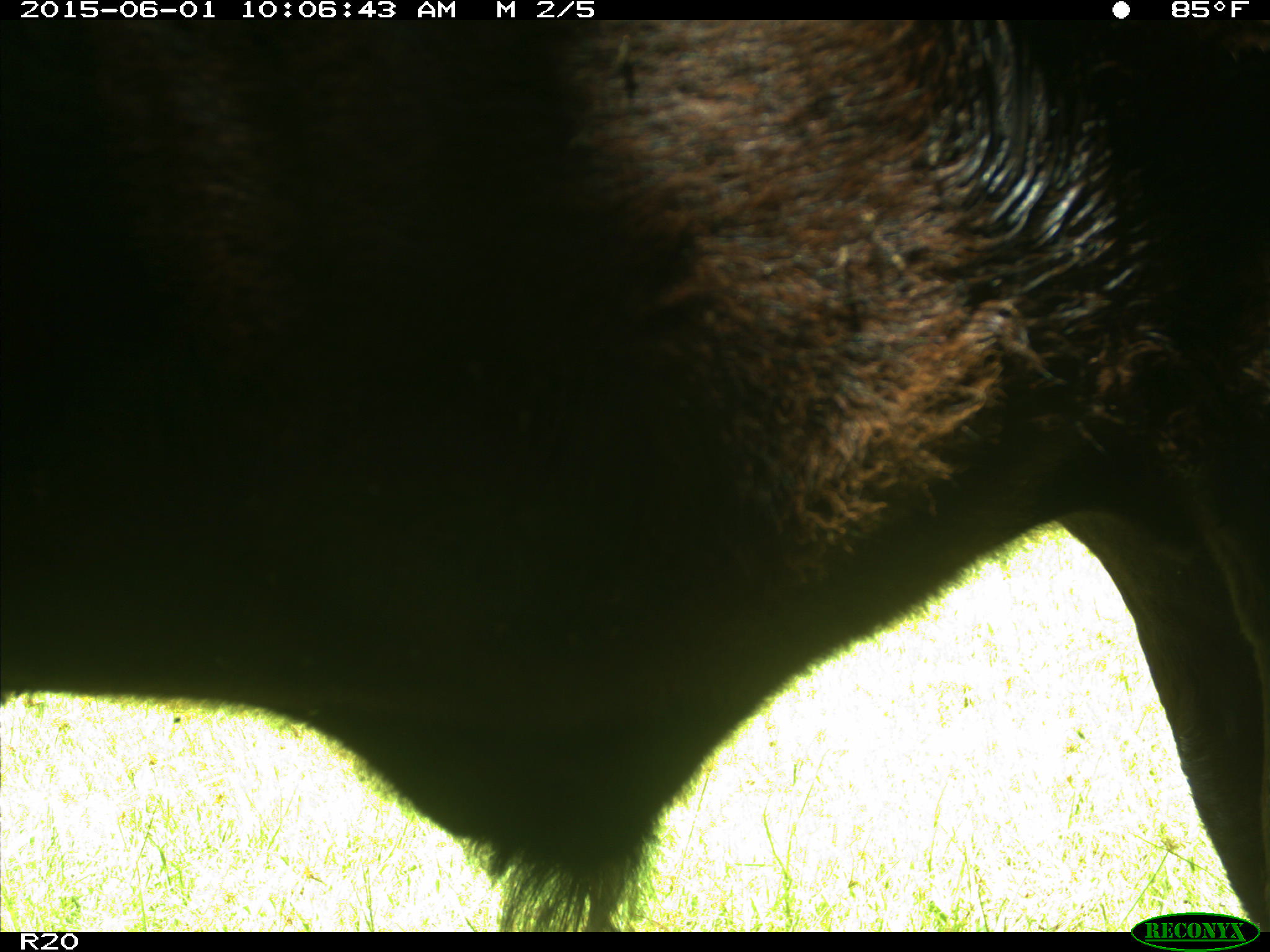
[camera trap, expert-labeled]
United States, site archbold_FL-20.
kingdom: Animalia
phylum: Chordata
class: Mammalia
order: Artiodactyla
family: Bovidae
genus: Bos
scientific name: Bos taurus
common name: domestic cow